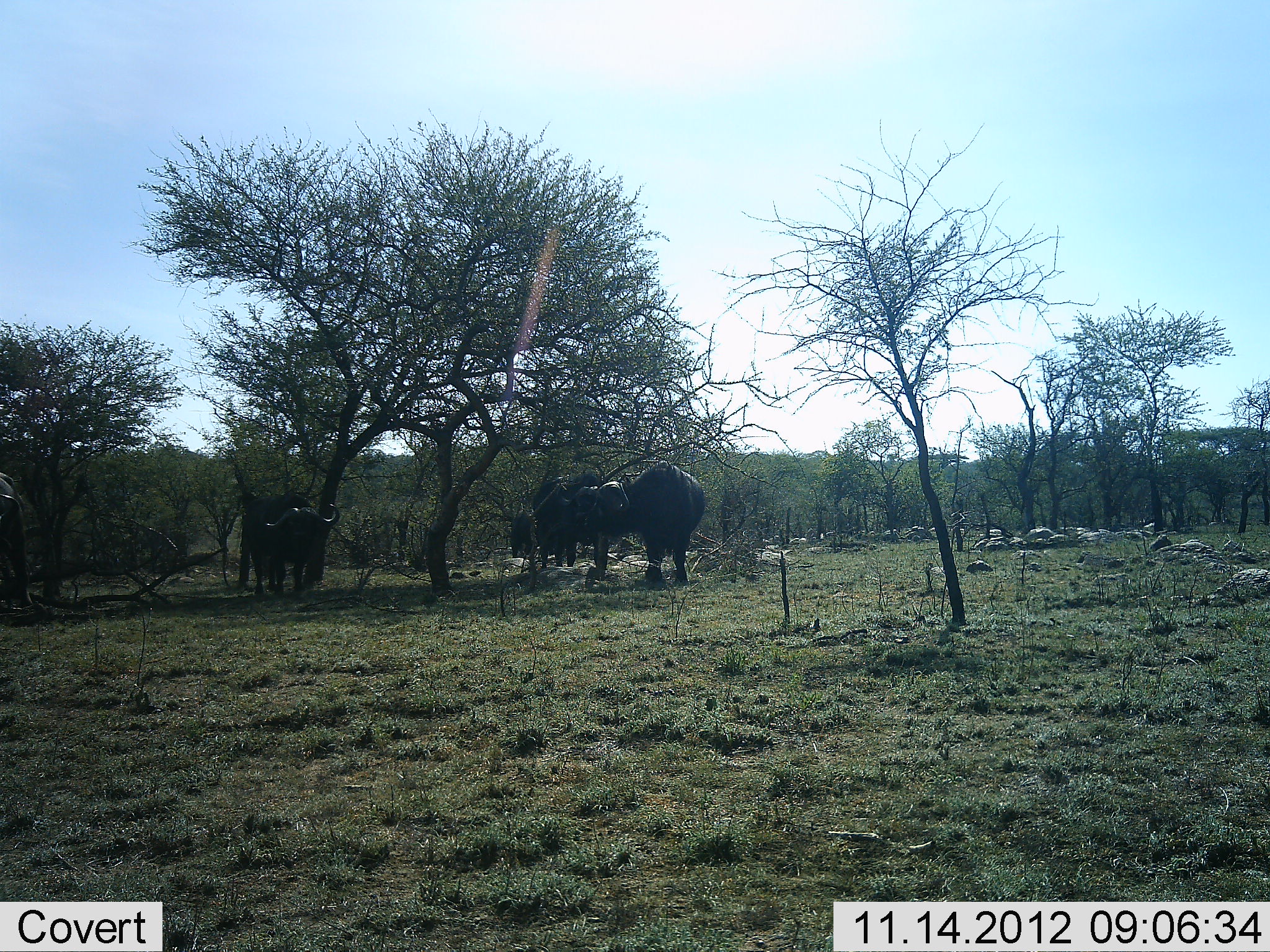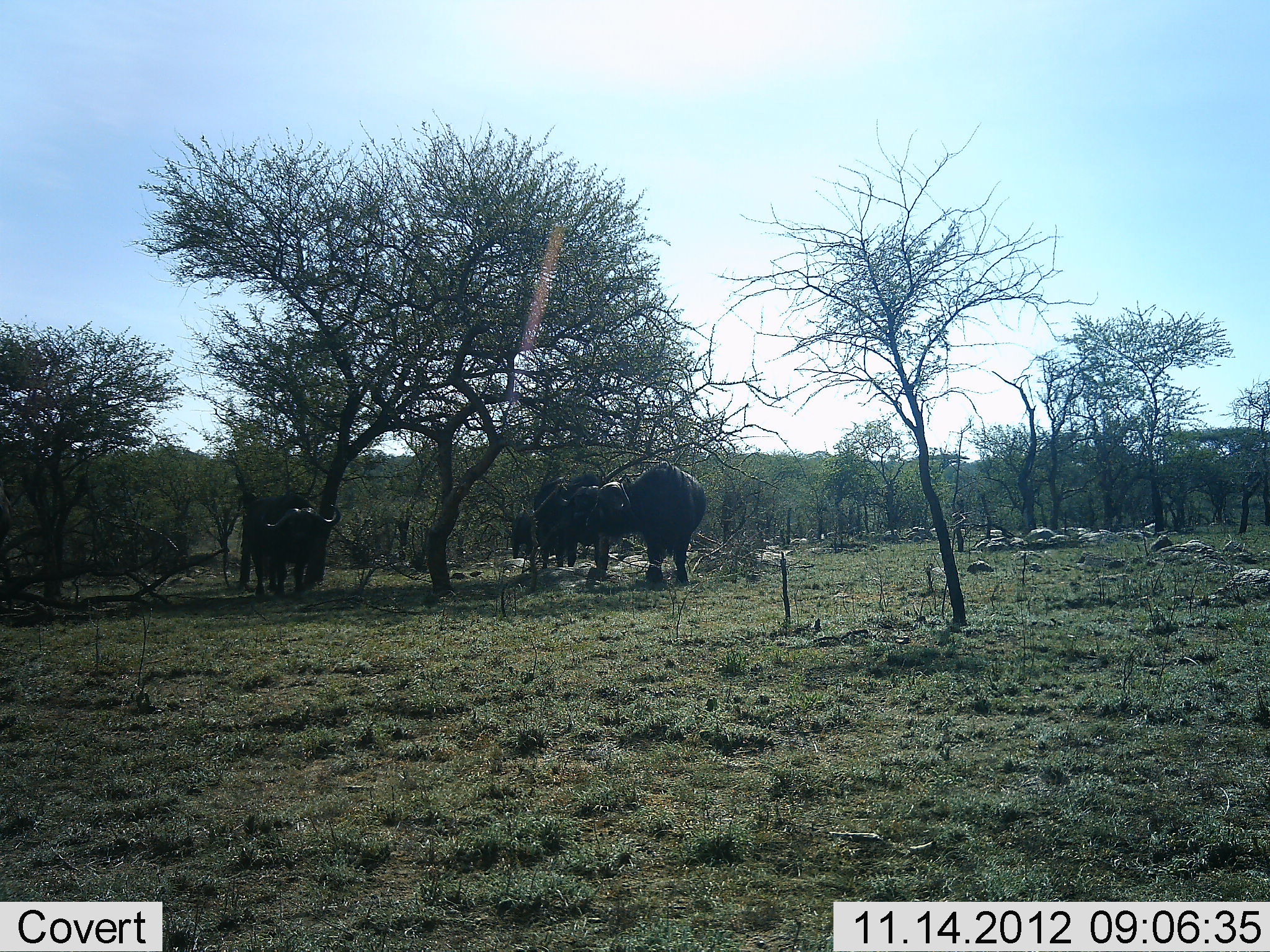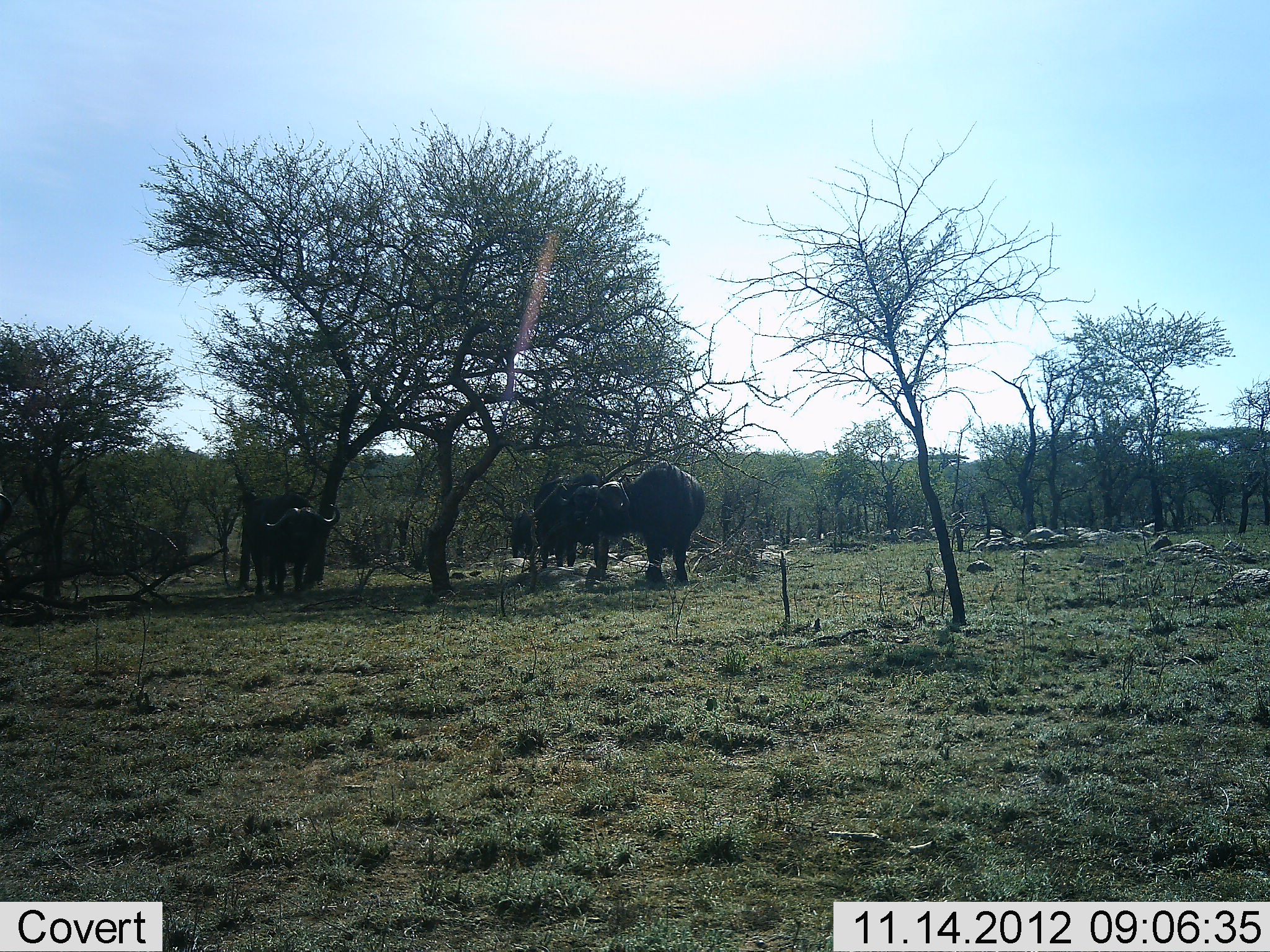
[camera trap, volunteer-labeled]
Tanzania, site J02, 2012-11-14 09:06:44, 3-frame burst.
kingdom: Animalia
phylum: Chordata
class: Mammalia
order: Artiodactyla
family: Bovidae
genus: Syncerus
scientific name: Syncerus caffer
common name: cape buffalo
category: buffalo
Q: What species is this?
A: Buffalo (cape buffalo) (Syncerus caffer).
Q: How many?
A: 5.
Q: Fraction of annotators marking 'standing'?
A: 100%.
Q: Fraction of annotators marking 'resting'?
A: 0%.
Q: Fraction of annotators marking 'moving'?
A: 0%.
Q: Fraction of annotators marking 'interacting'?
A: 0%.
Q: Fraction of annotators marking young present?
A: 0%.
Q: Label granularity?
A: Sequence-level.